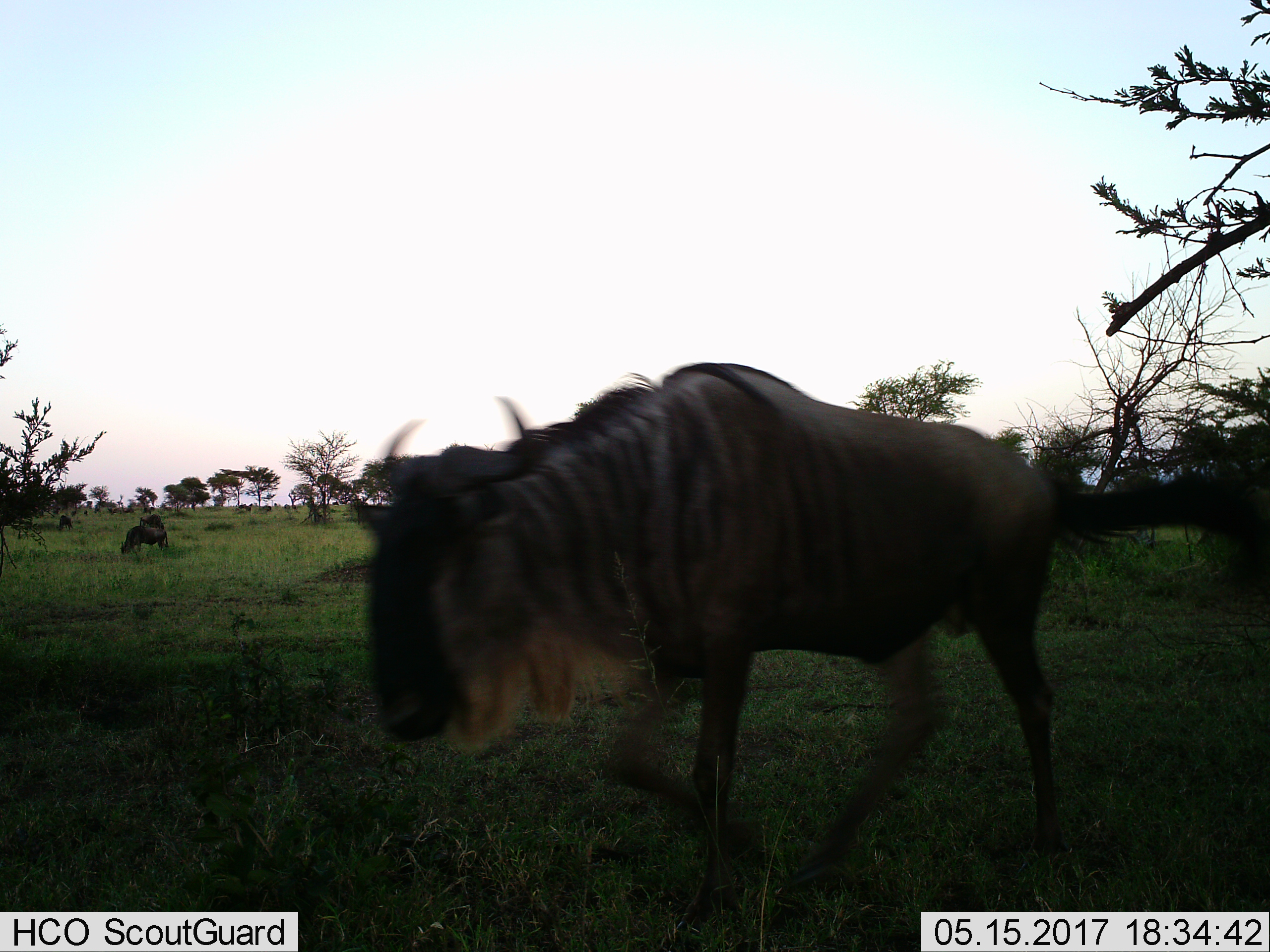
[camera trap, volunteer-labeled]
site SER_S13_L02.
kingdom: Animalia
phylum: Chordata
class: Mammalia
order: Artiodactyla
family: Bovidae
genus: Connochaetes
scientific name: Connochaetes taurinus taurinus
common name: blue wildebeest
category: wildebeestblue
Wildebeestblue (blue wildebeest) (Connochaetes taurinus taurinus), count 3. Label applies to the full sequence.